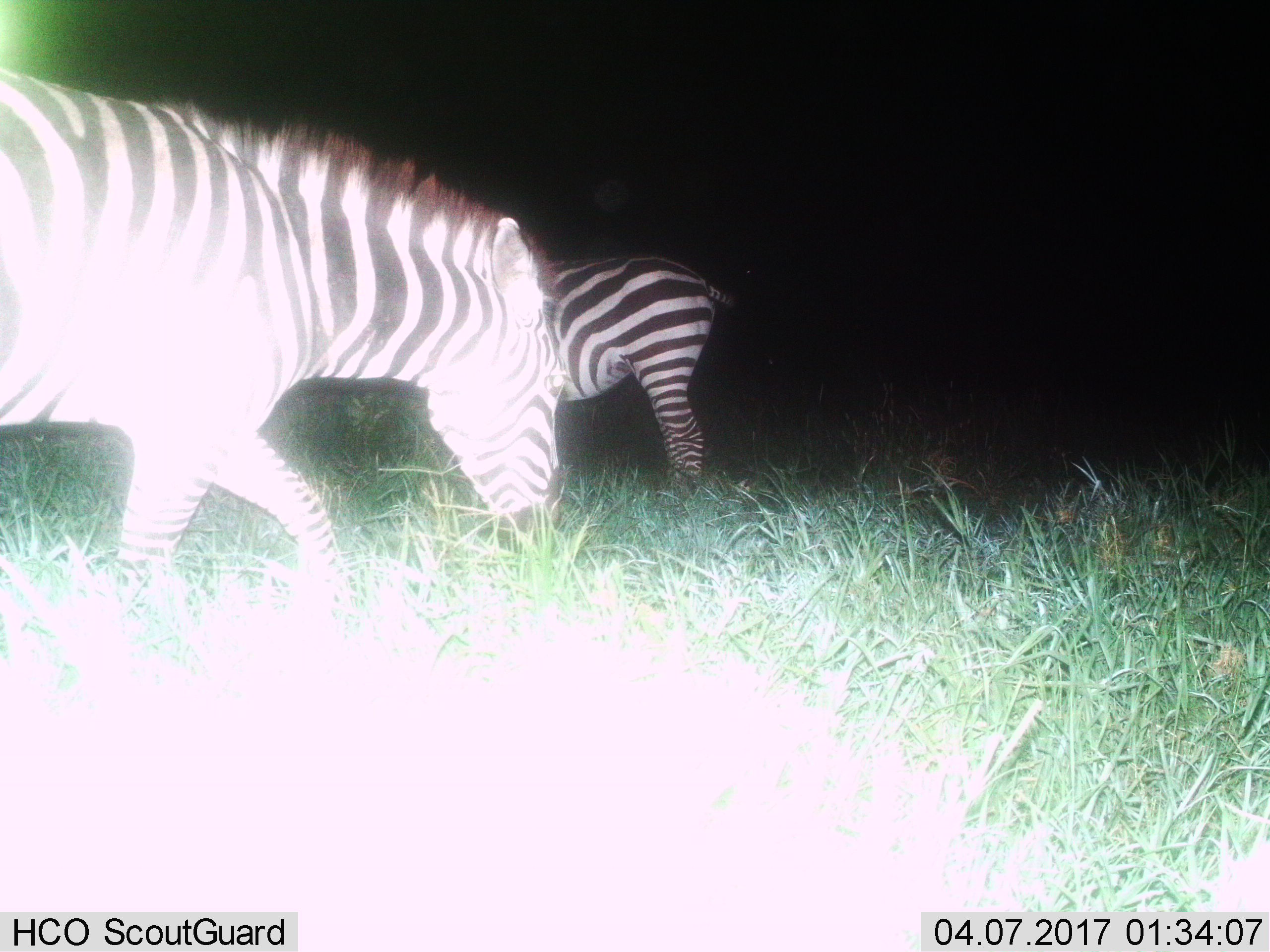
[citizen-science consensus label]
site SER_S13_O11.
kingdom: Animalia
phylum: Chordata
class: Mammalia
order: Perissodactyla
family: Equidae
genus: Equus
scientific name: Equus quagga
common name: plains zebra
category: zebraplains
Zebraplains (plains zebra) (Equus quagga), count 2. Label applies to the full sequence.